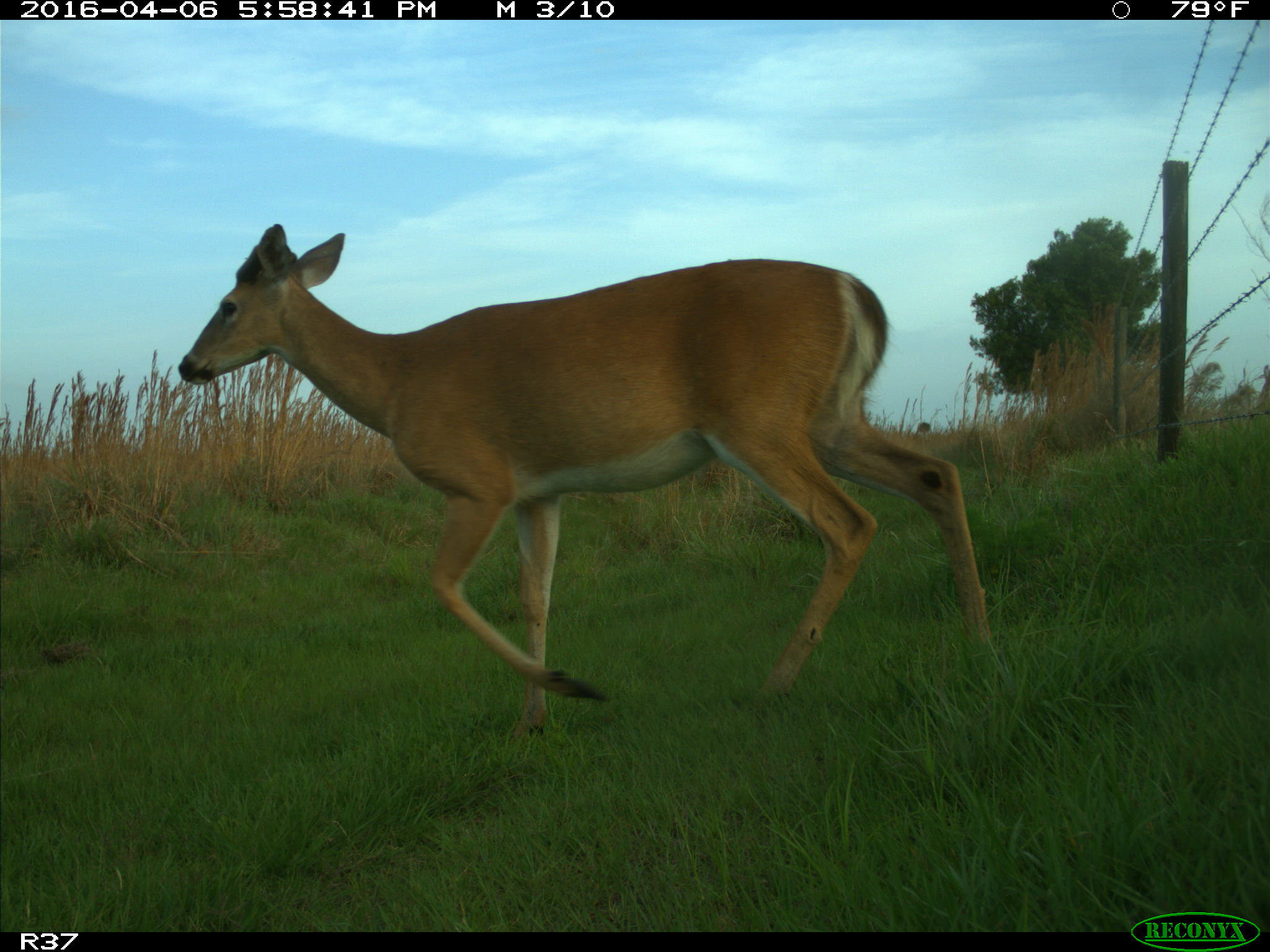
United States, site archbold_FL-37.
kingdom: Animalia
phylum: Chordata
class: Mammalia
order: Artiodactyla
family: Cervidae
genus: Odocoileus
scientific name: Odocoileus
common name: deer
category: unidentified deer